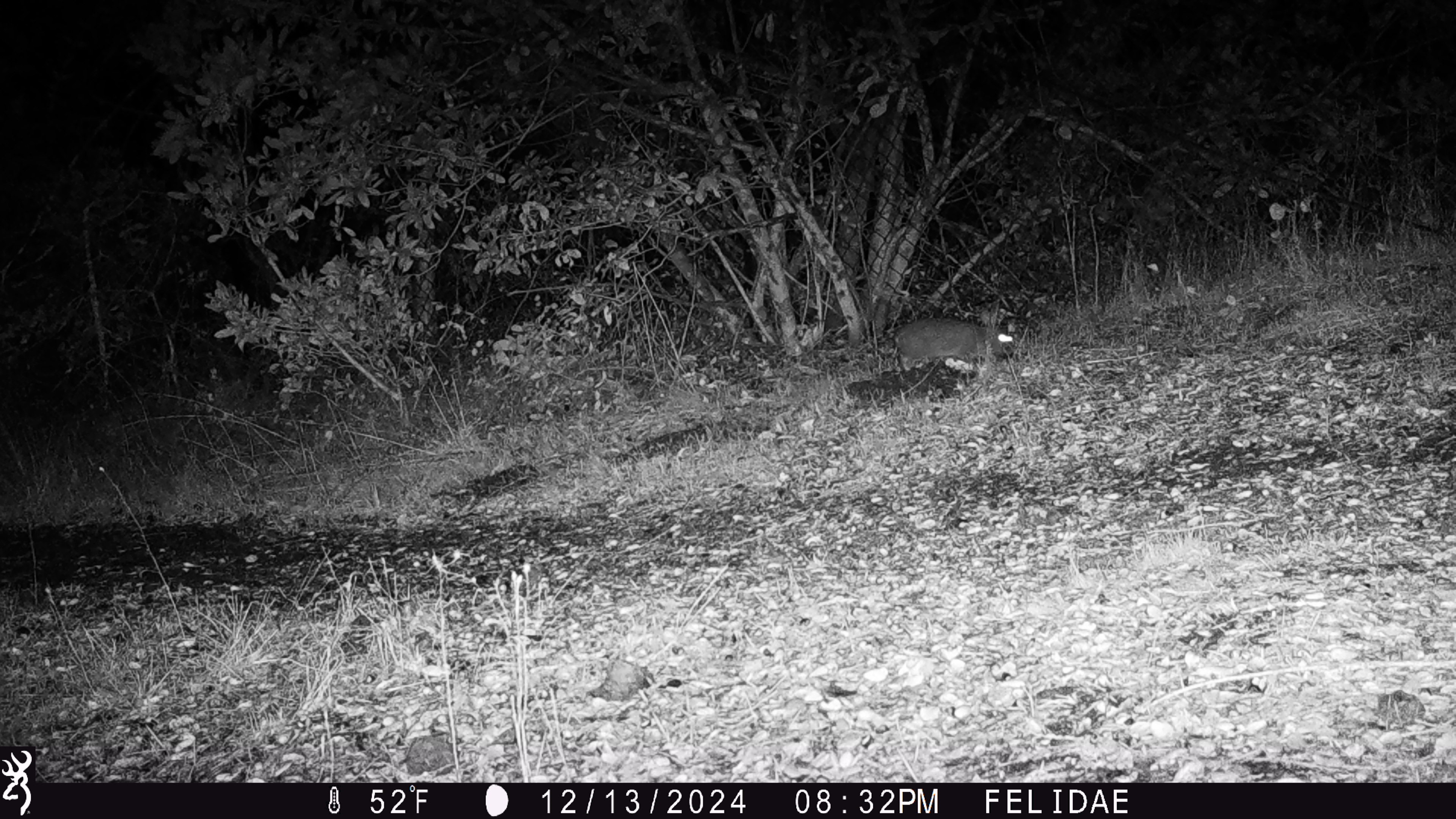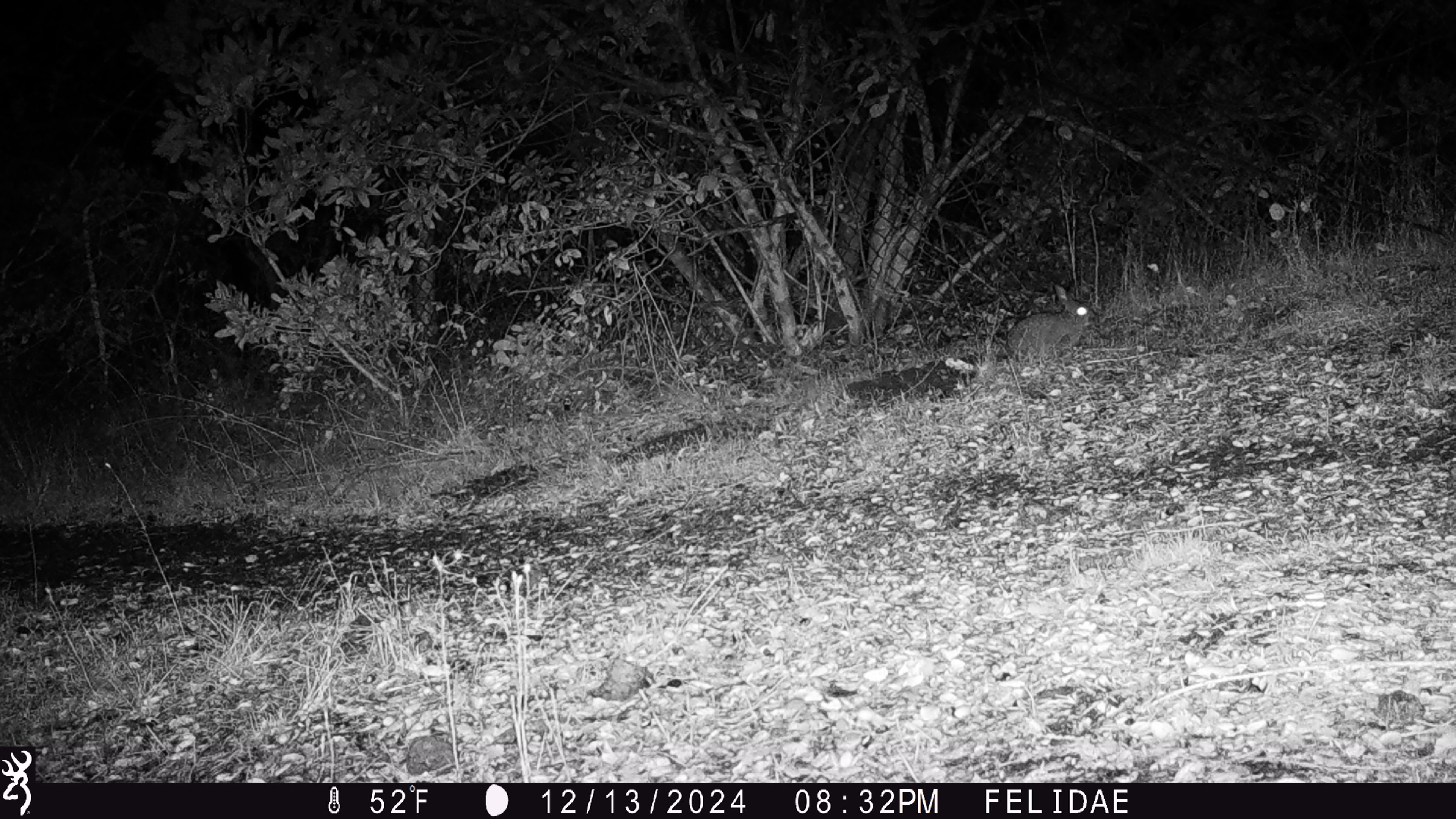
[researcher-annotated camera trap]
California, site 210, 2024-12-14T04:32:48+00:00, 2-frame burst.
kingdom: Animalia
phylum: Chordata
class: Mammalia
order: Lagomorpha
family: Leporidae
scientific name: Leporidae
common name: rabbit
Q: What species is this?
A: Rabbit (Leporidae).